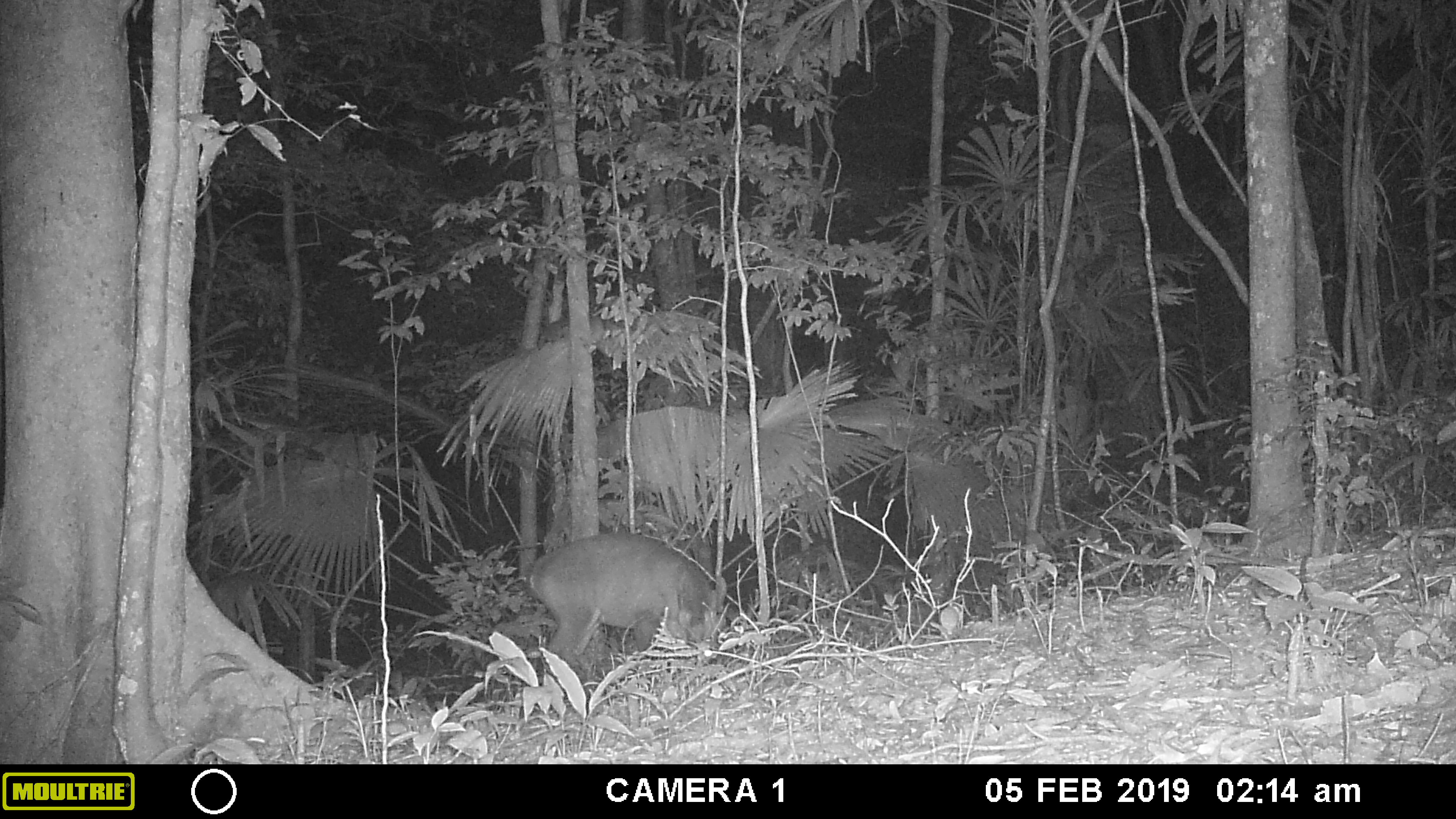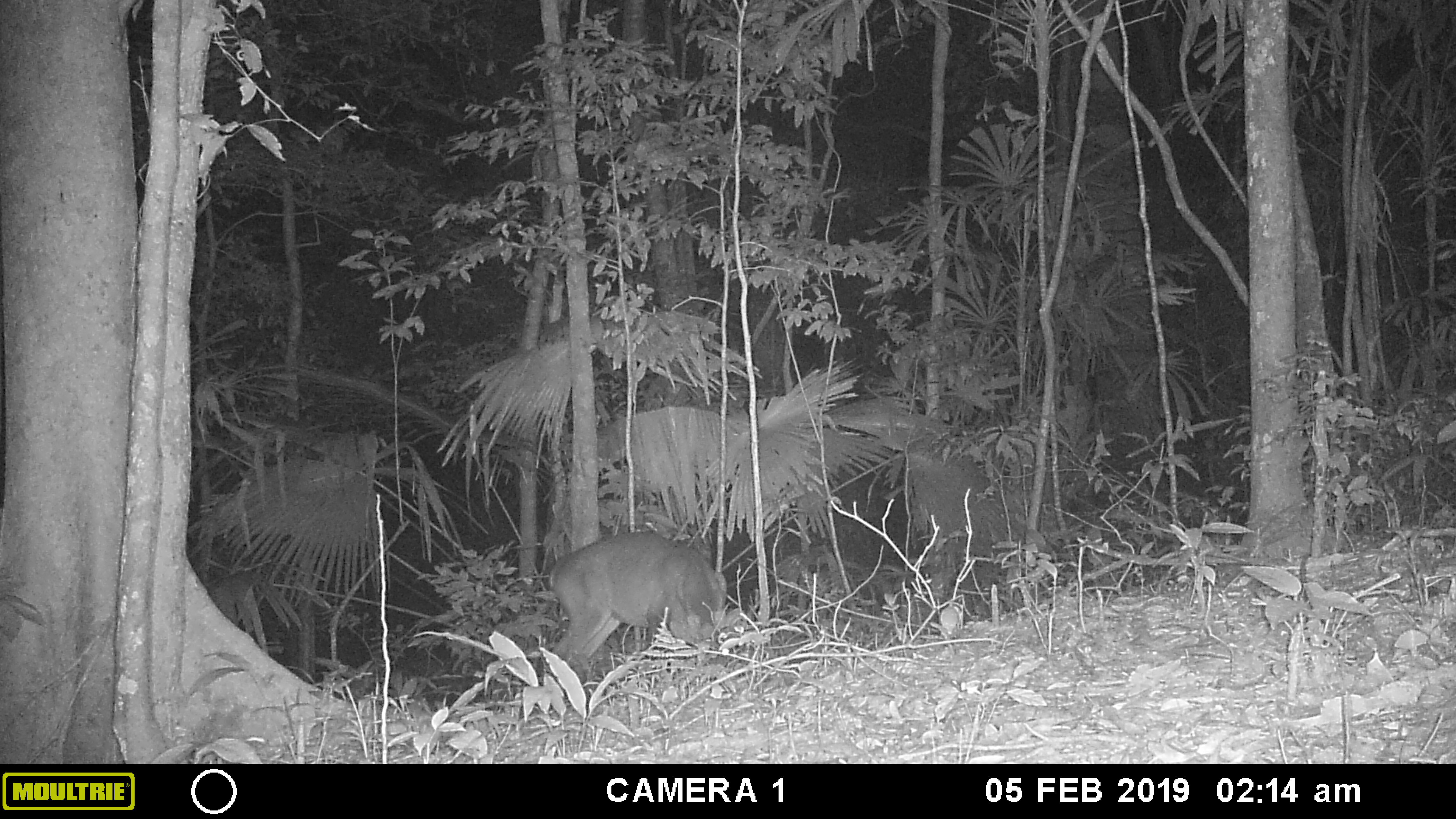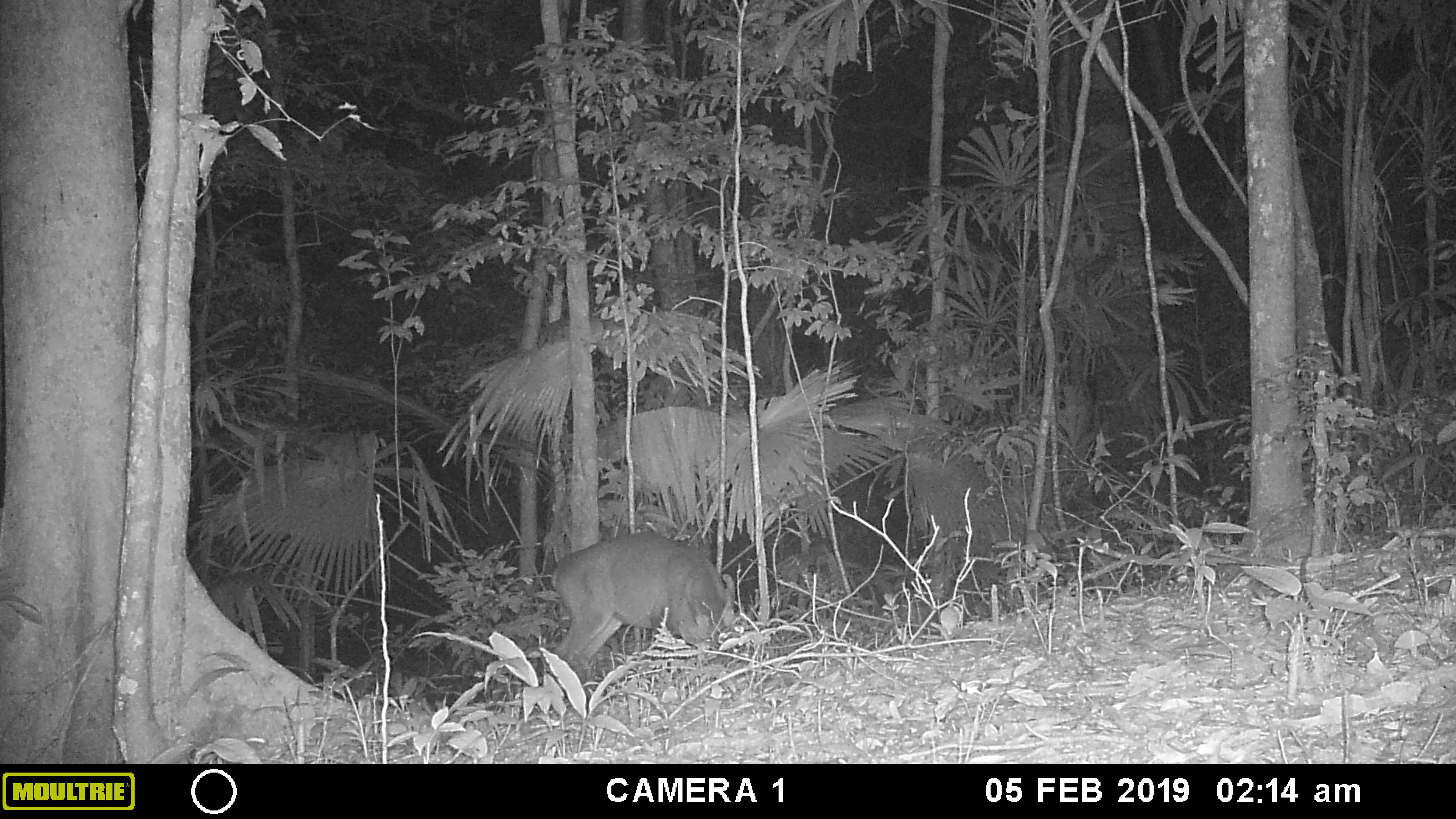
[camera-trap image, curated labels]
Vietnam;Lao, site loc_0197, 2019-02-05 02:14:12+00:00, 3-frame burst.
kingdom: Animalia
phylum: Chordata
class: Mammalia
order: Artiodactyla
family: Cervidae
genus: Muntiacus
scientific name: Muntiacus vuquangensis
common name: large-antlered muntjac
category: large antlered muntjac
Large antlered muntjac (large-antlered muntjac) (Muntiacus vuquangensis). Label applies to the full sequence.